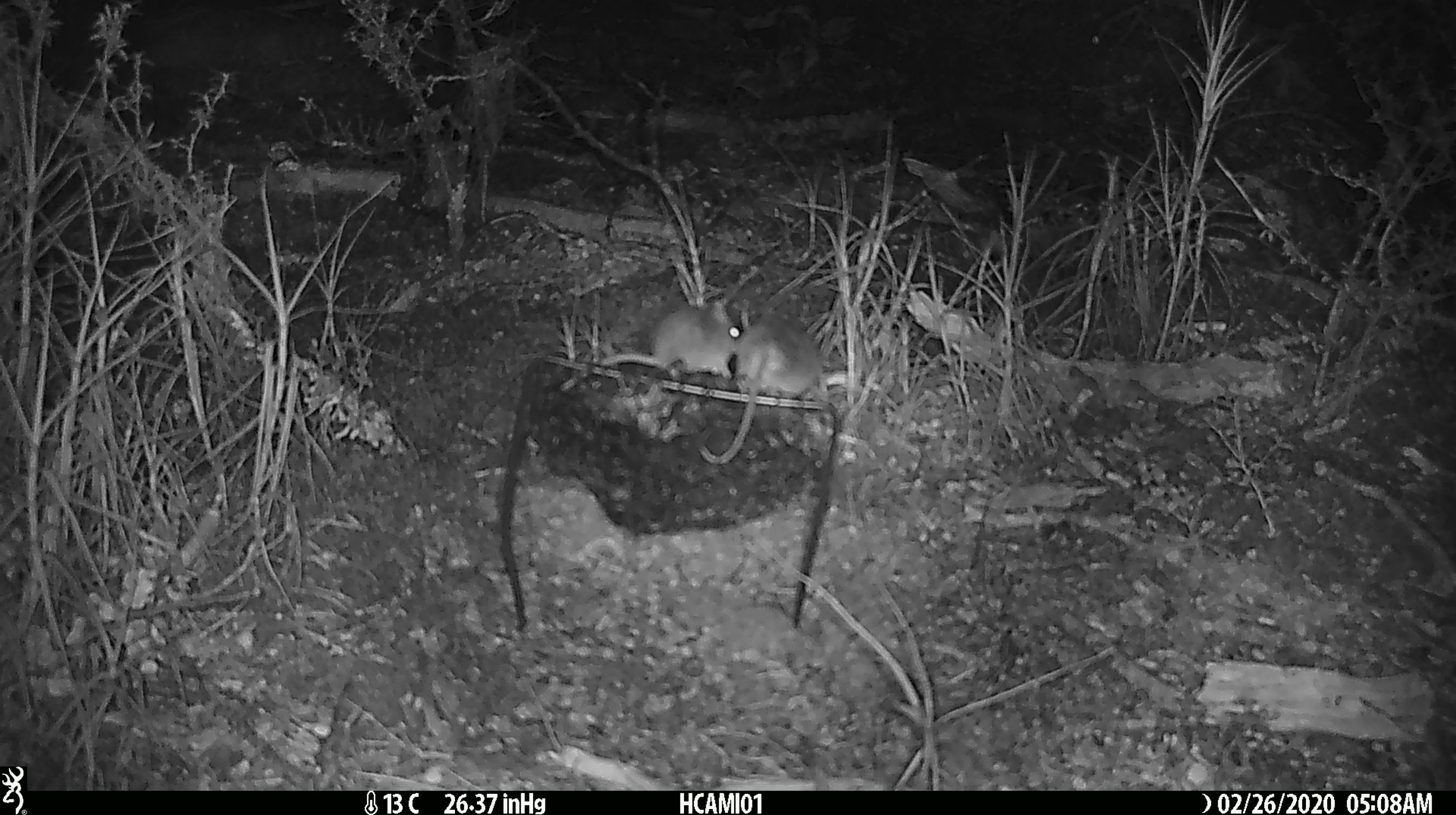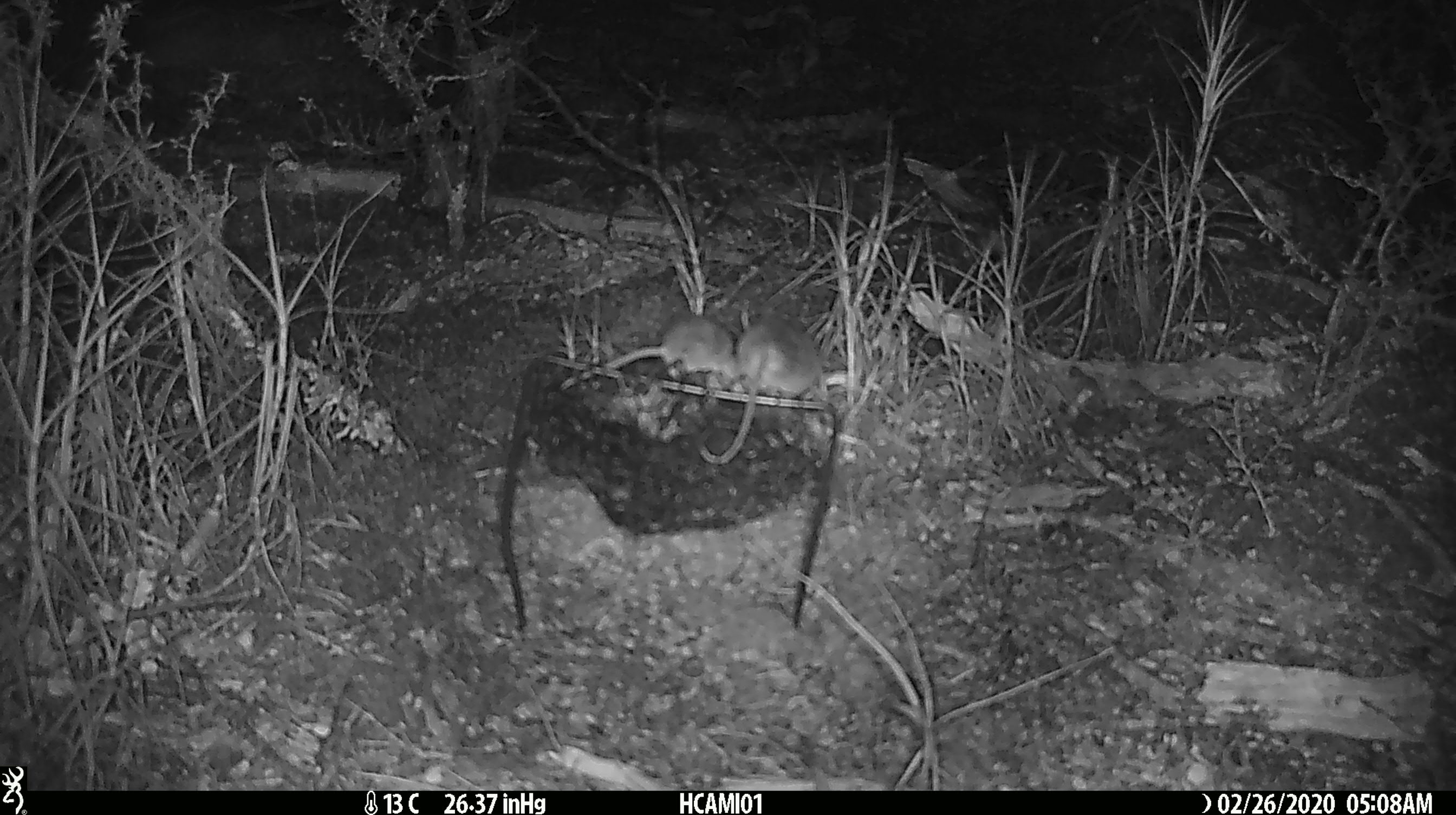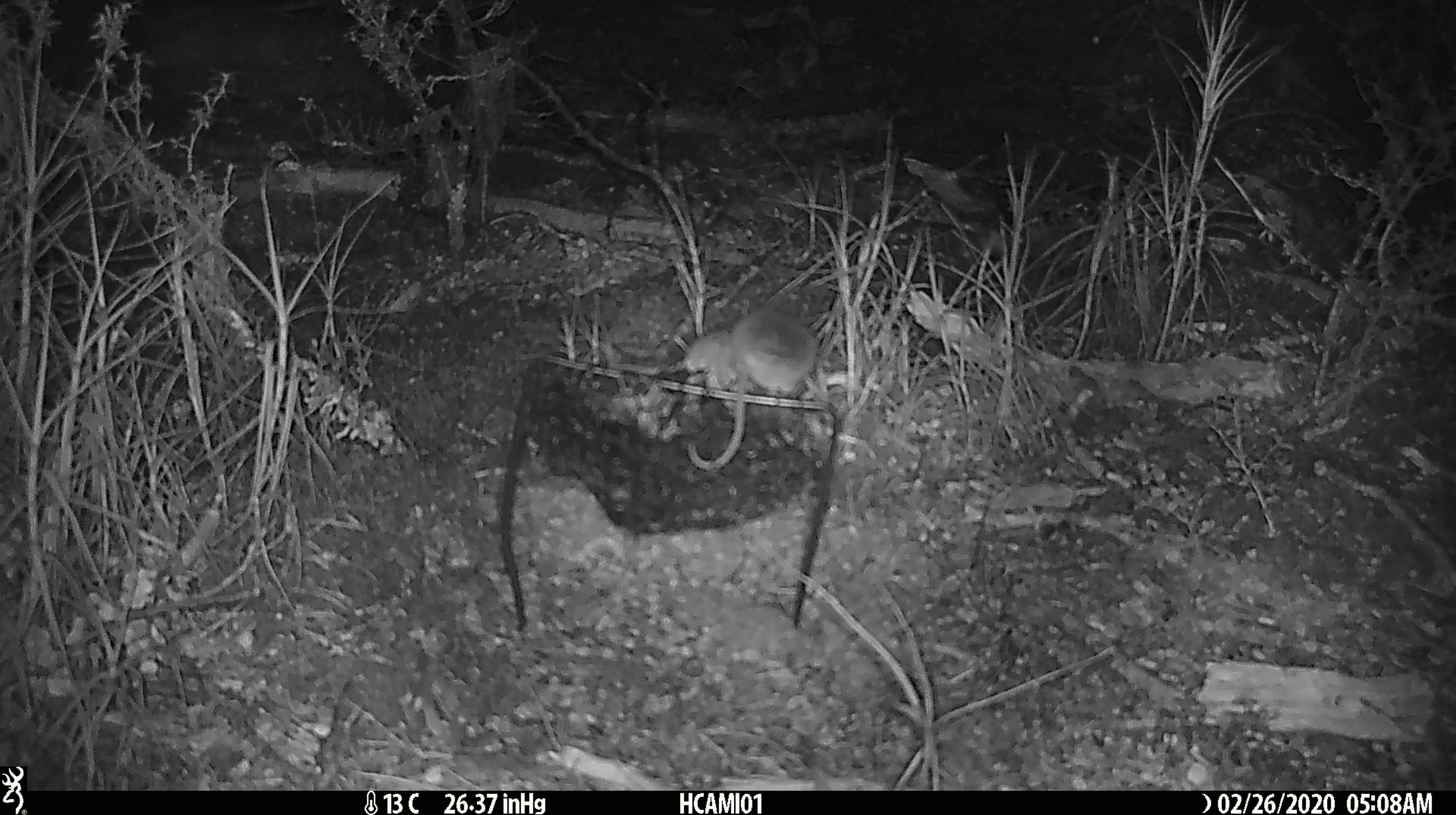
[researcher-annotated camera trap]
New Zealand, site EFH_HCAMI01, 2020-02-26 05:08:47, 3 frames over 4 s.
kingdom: Animalia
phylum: Chordata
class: Mammalia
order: Rodentia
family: Muridae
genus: Mus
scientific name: Mus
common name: mouse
Mouse (Mus).